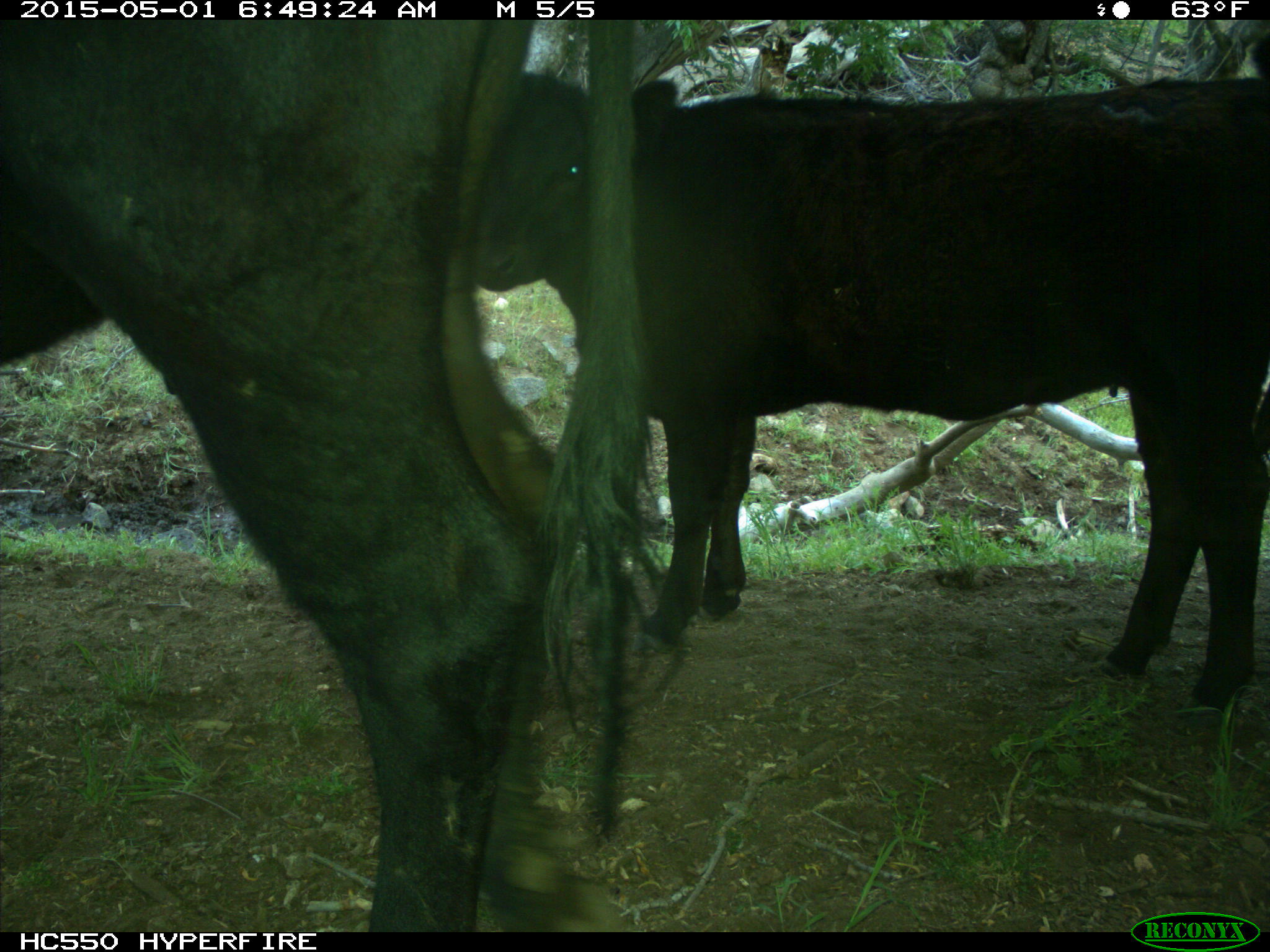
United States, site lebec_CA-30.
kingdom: Animalia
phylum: Chordata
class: Mammalia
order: Artiodactyla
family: Bovidae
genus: Bos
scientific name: Bos taurus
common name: domestic cow